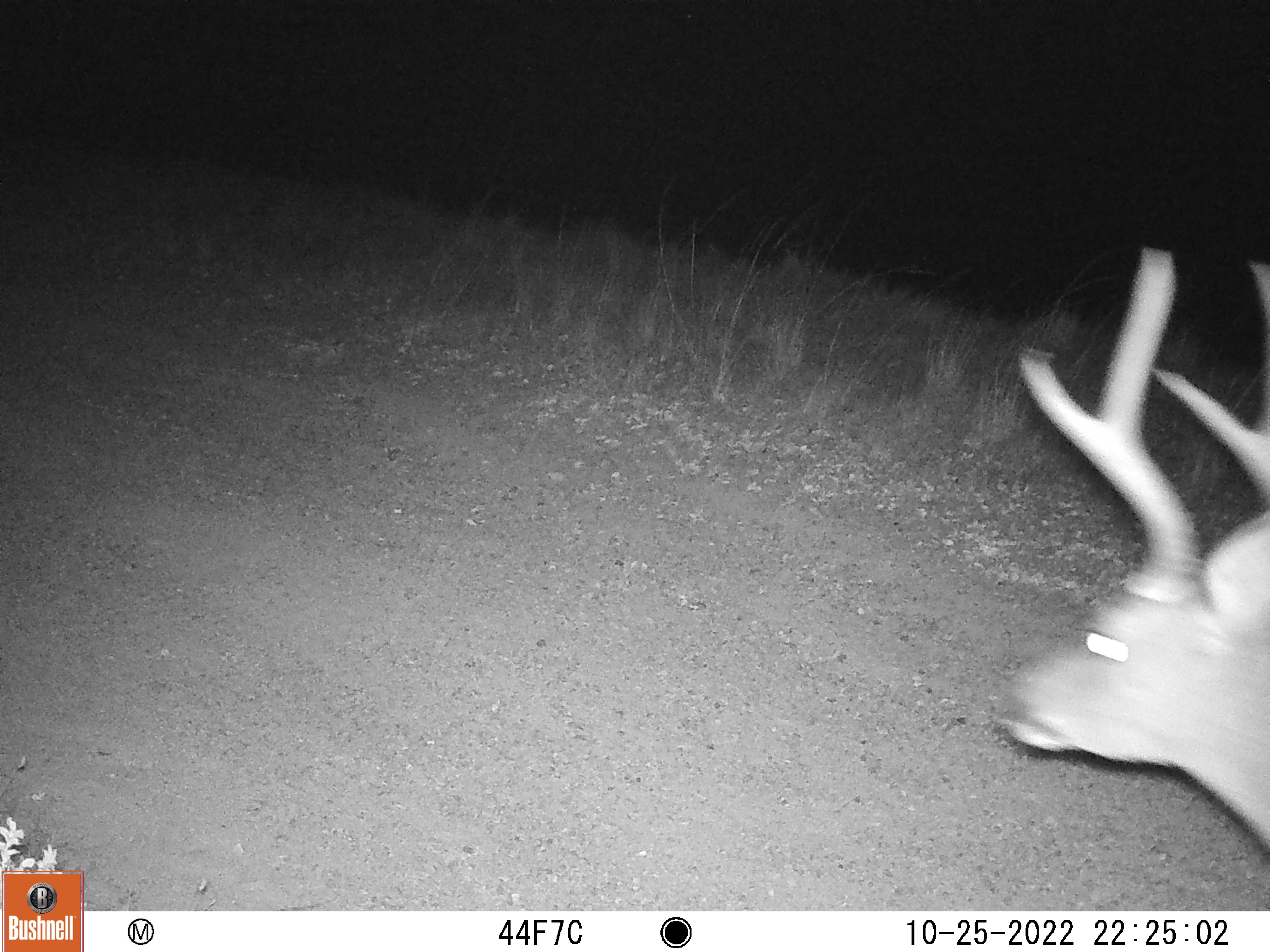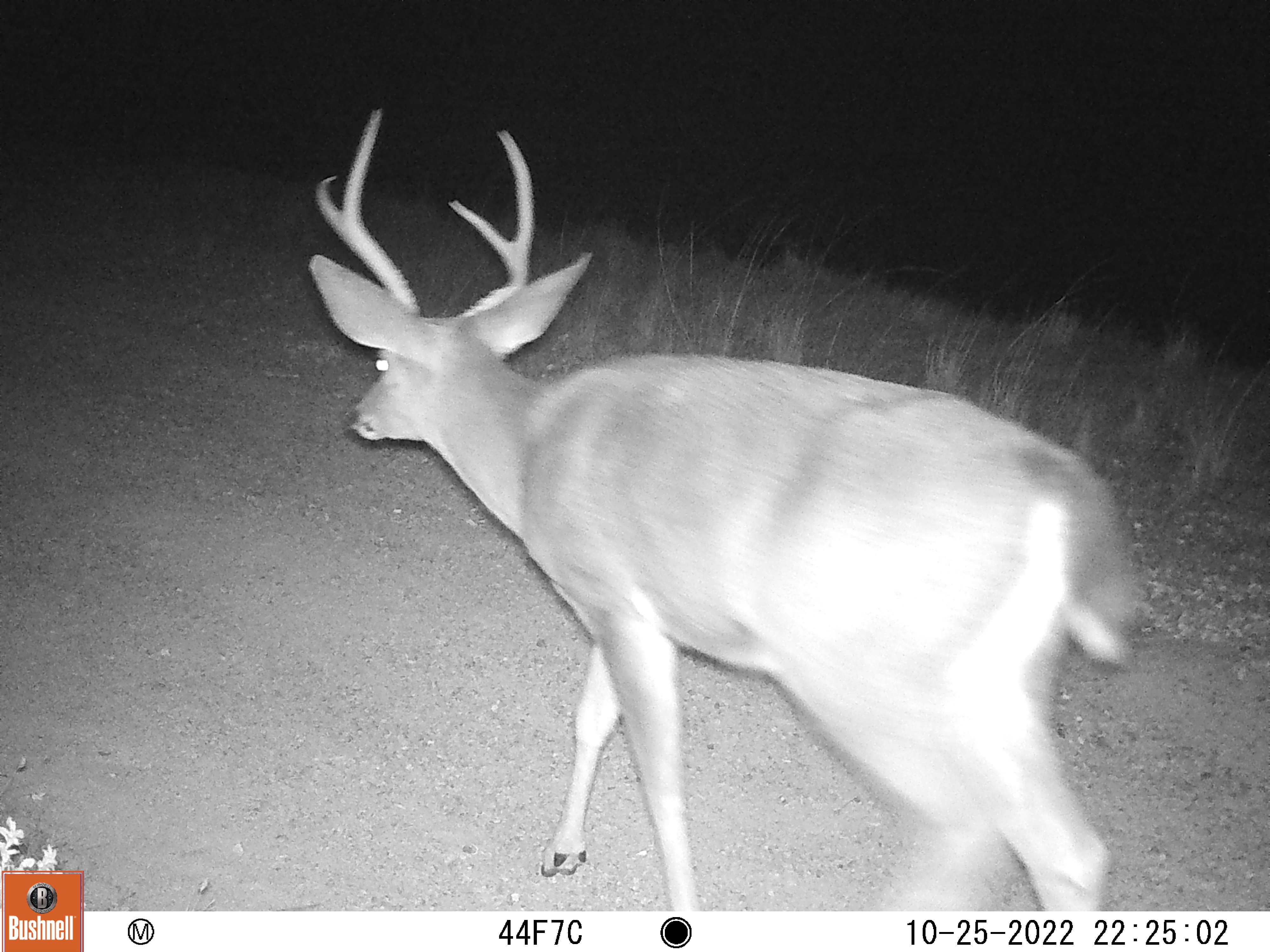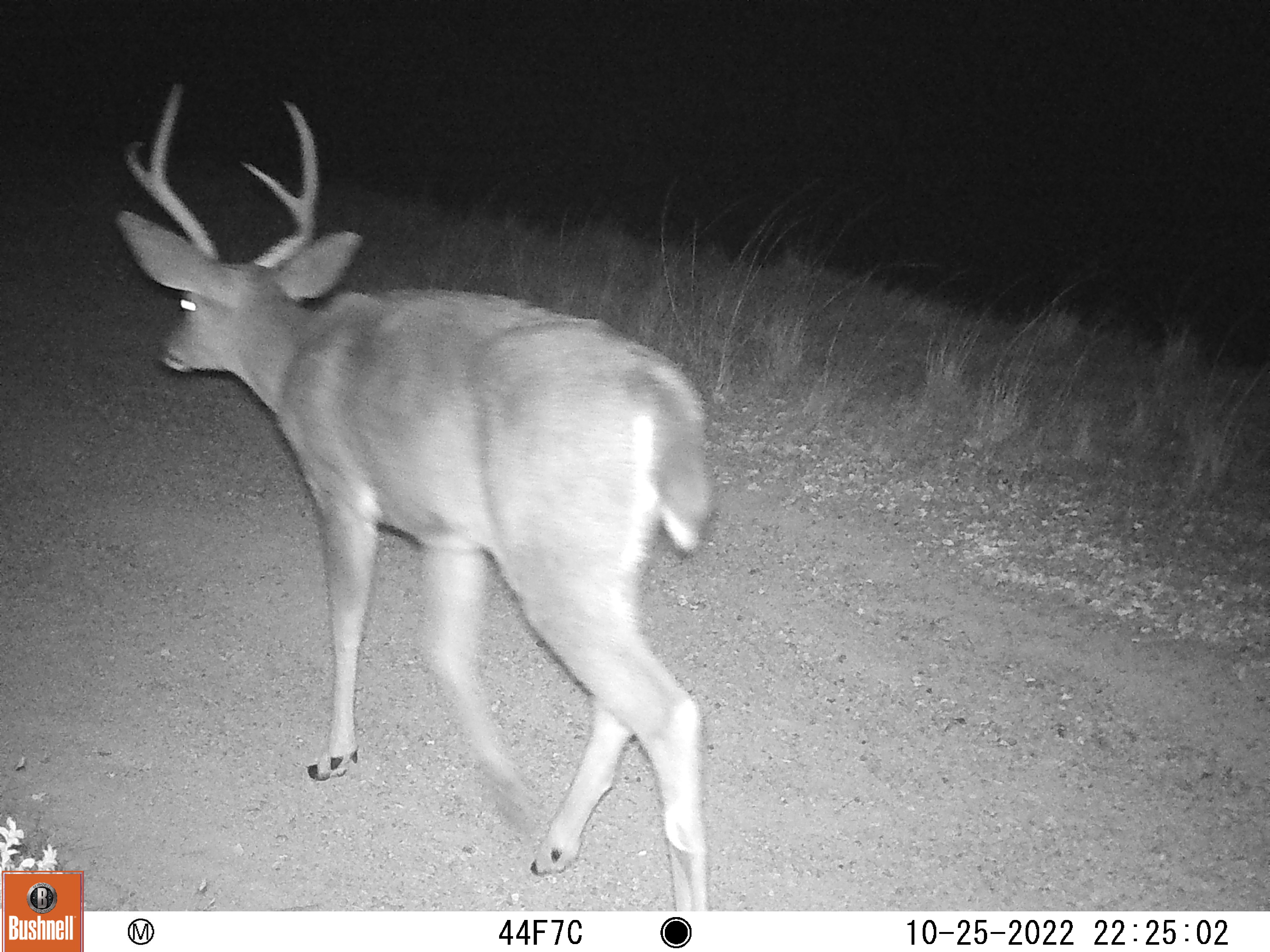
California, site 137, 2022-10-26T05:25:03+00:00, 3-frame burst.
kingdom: Animalia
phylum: Chordata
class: Mammalia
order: Artiodactyla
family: Cervidae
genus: Odocoileus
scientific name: Odocoileus hemionus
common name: mule deer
Mule deer (Odocoileus hemionus).